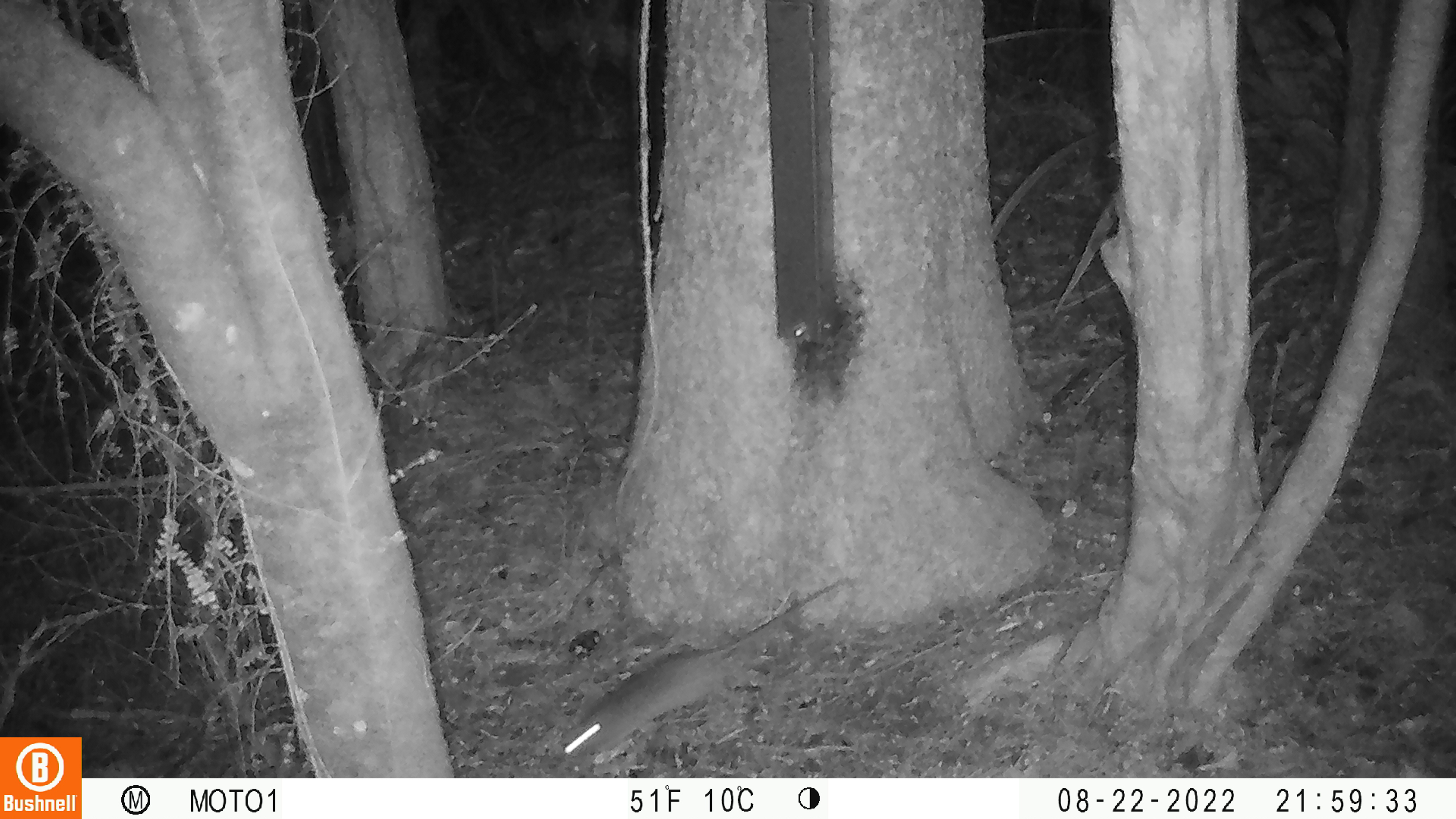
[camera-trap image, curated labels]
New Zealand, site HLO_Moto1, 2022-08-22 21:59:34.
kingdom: Animalia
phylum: Chordata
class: Mammalia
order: Rodentia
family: Muridae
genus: Rattus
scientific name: Rattus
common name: rat